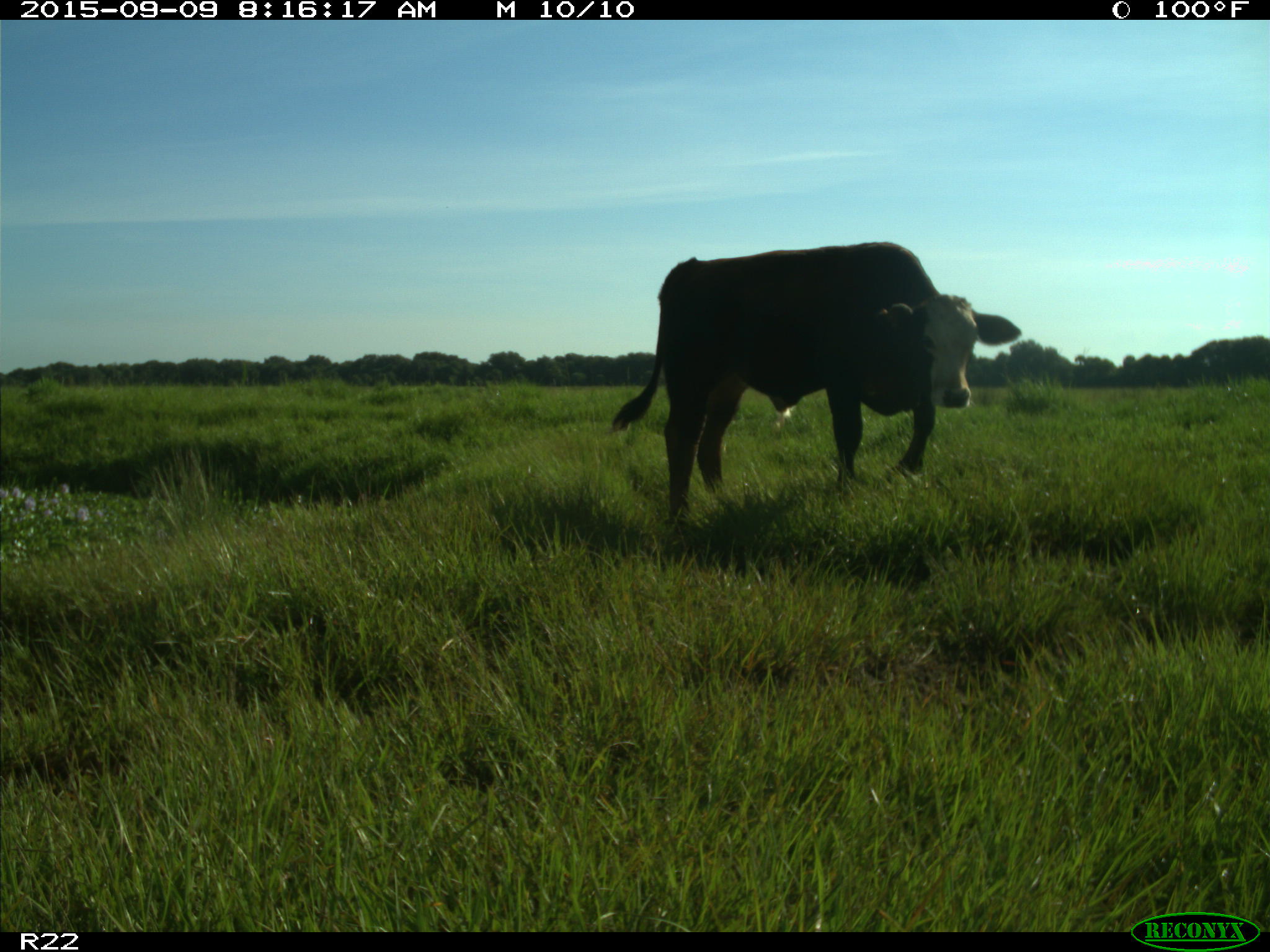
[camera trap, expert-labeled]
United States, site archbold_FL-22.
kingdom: Animalia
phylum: Chordata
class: Mammalia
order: Artiodactyla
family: Bovidae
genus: Bos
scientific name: Bos taurus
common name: domestic cow